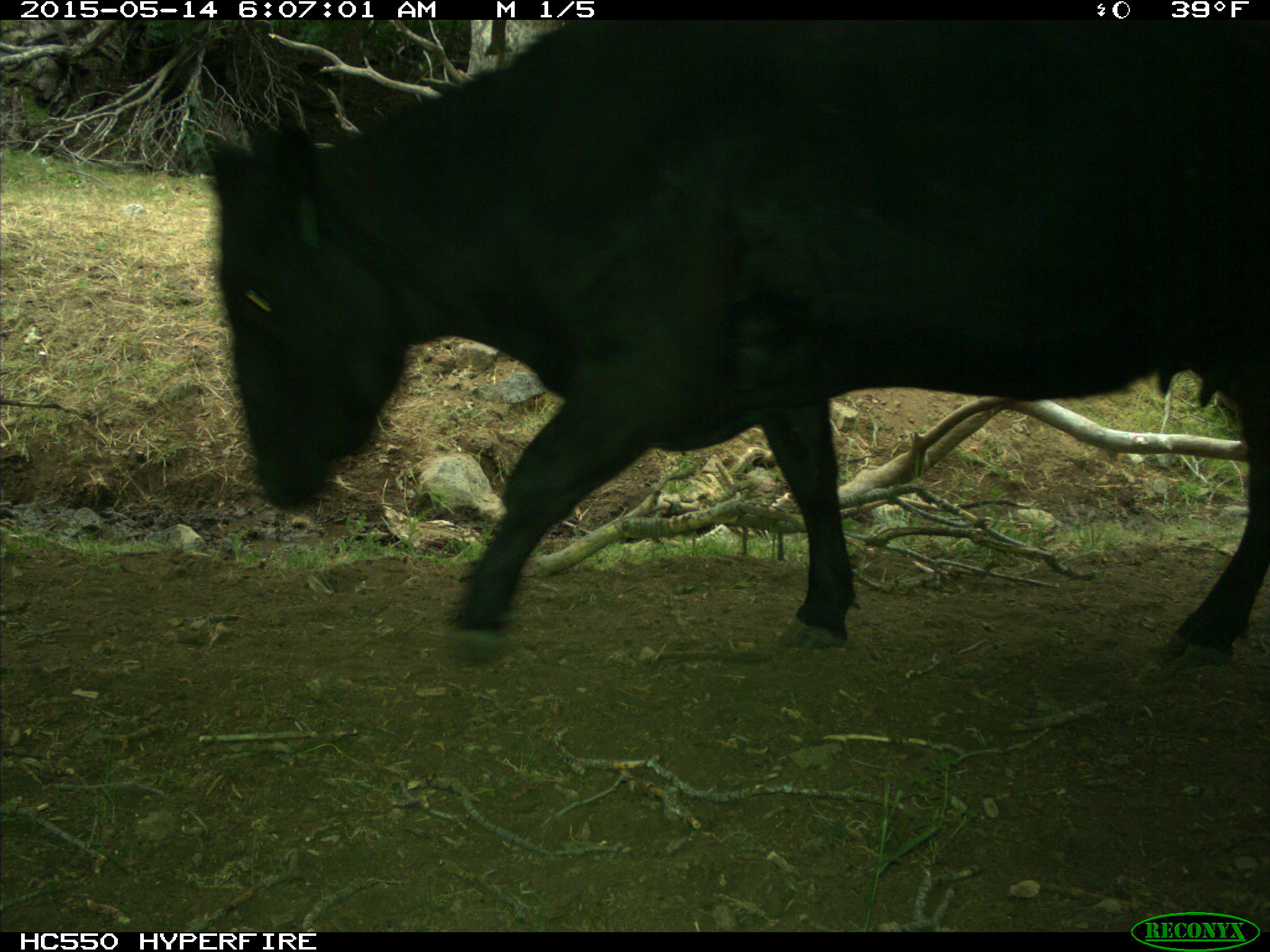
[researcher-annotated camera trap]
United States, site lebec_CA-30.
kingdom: Animalia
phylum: Chordata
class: Mammalia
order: Artiodactyla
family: Bovidae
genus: Bos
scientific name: Bos taurus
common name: domestic cow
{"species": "Bos taurus (domestic cow)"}